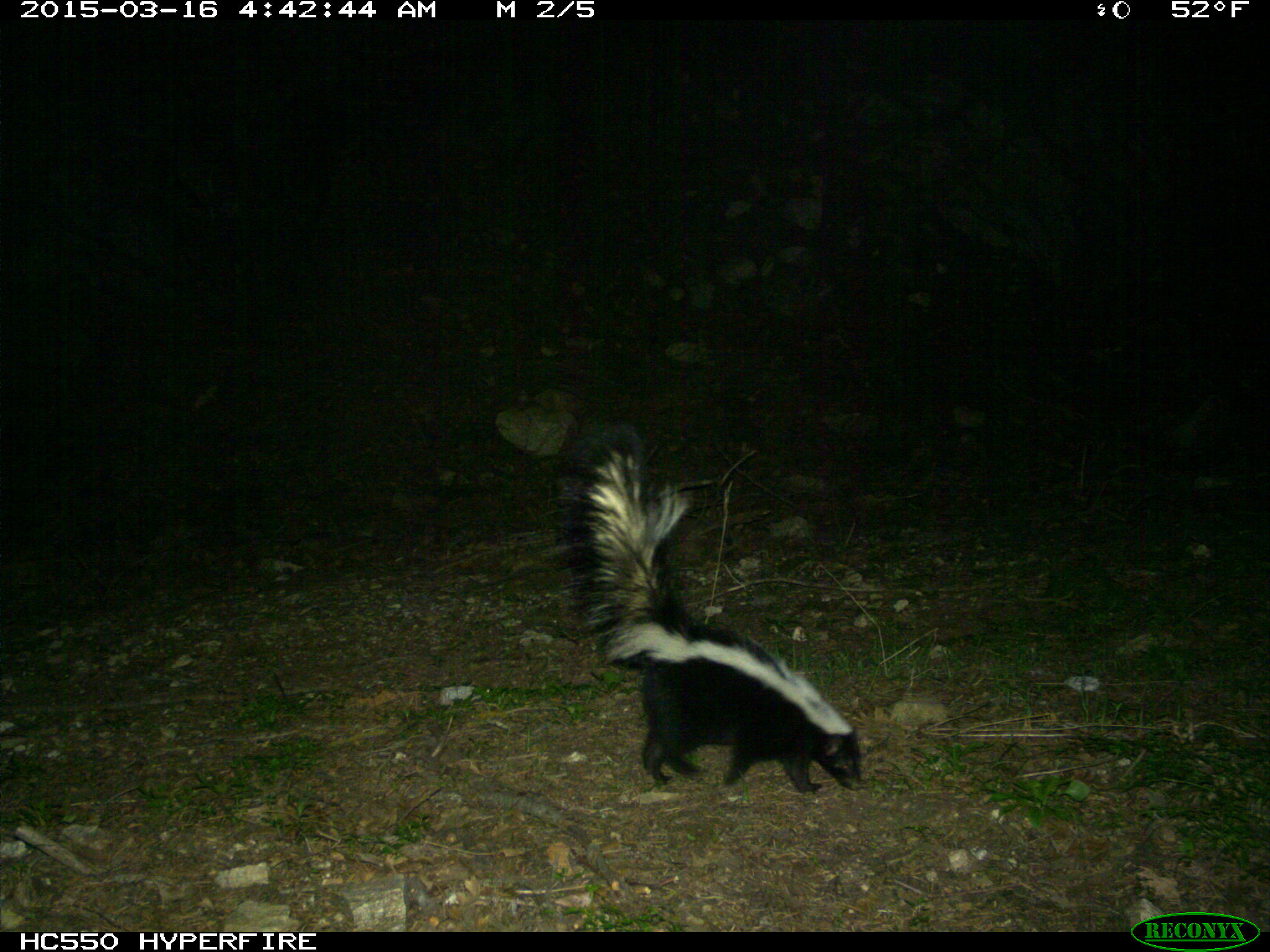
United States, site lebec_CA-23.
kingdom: Animalia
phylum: Chordata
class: Mammalia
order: Carnivora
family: Mephitidae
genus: Mephitis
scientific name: Mephitis mephitis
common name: striped skunk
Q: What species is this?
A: Mephitis mephitis (striped skunk).